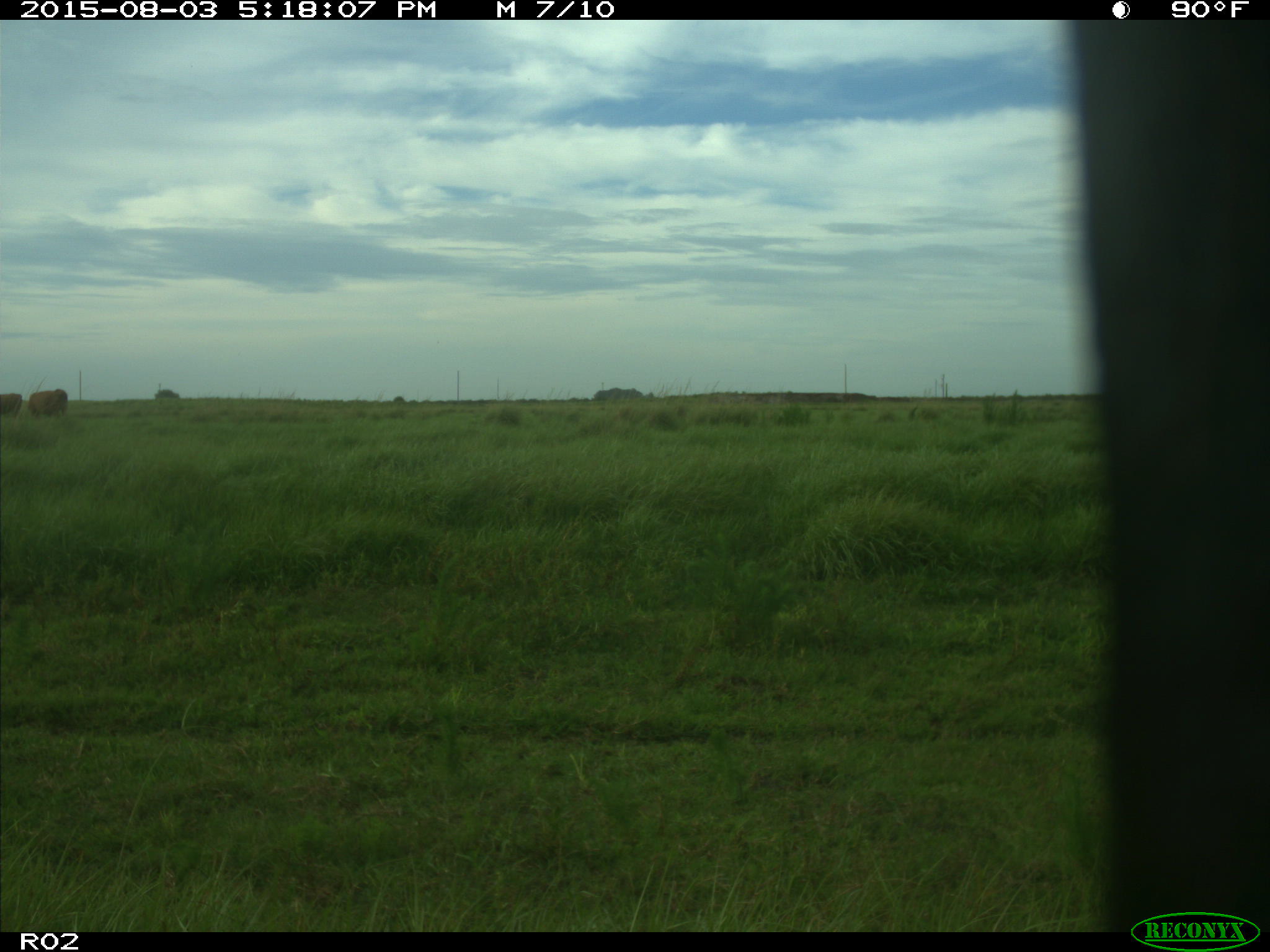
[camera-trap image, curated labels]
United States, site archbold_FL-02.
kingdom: Animalia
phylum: Chordata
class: Mammalia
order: Artiodactyla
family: Bovidae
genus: Bos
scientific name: Bos taurus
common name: domestic cow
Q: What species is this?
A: Bos taurus (domestic cow).